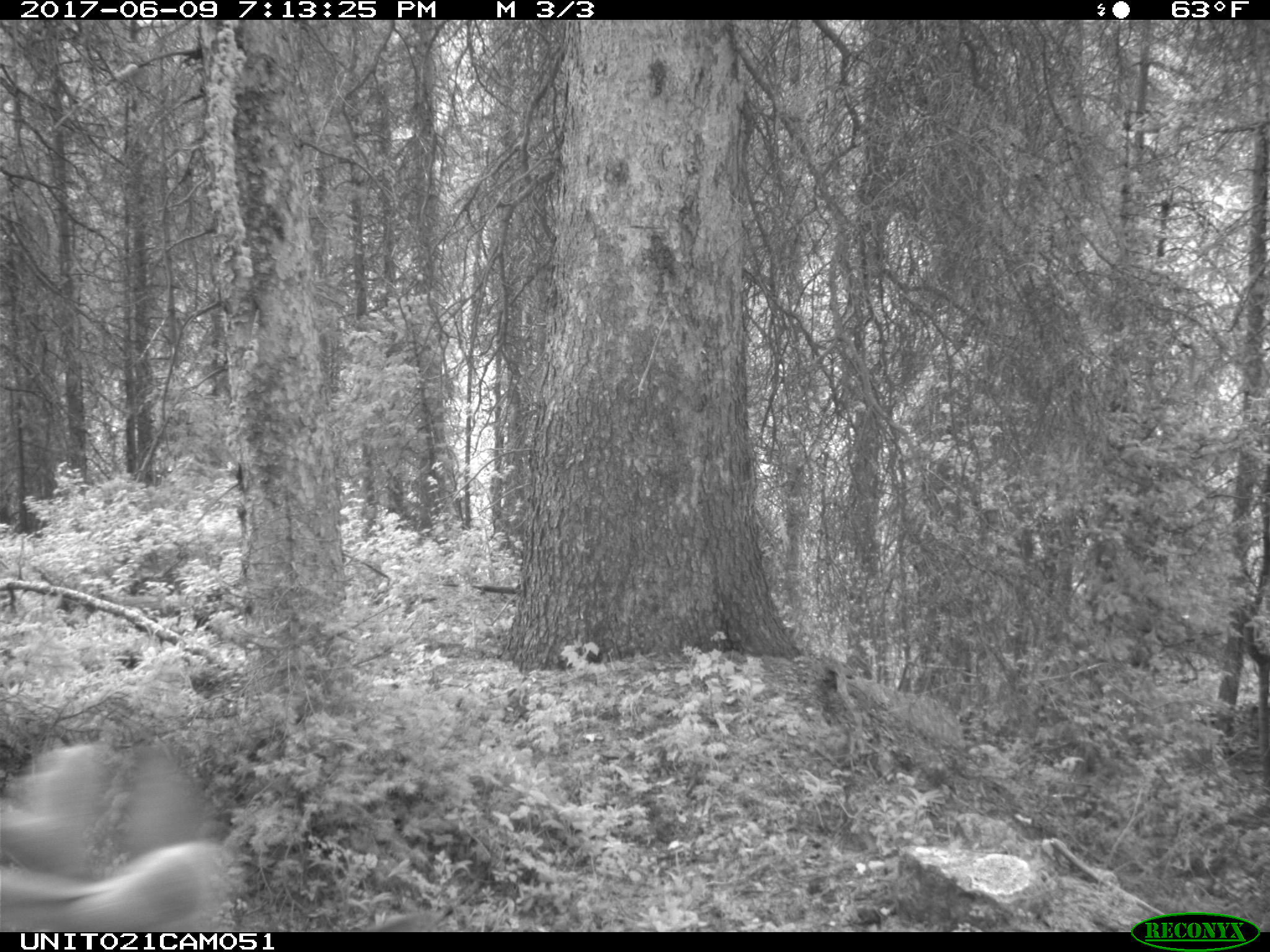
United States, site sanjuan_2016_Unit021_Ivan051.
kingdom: Animalia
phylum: Chordata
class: Mammalia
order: Artiodactyla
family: Cervidae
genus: Cervus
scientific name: Cervus elaphus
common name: red deer